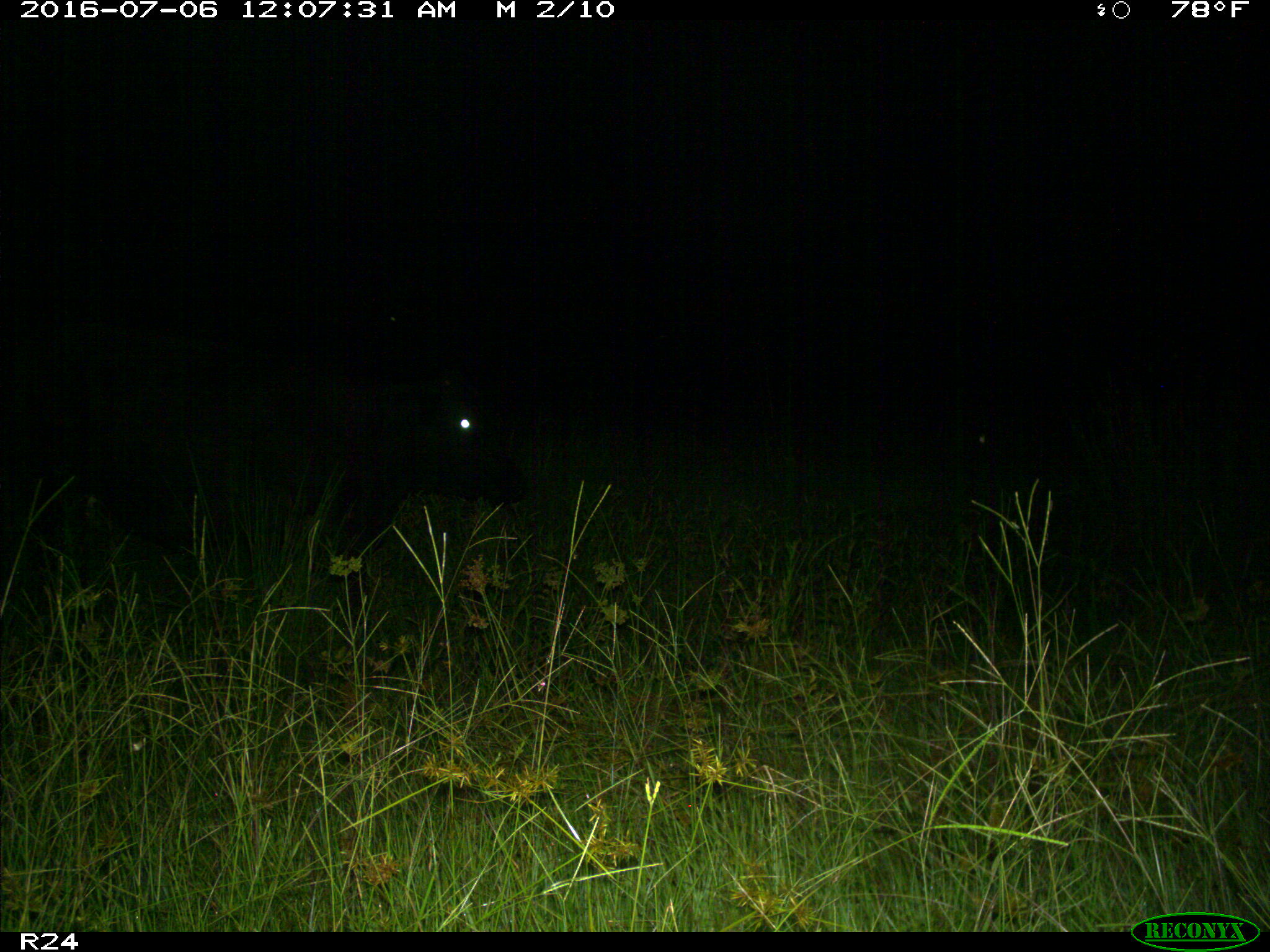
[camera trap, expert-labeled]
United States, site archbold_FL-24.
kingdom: Animalia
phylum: Chordata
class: Mammalia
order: Artiodactyla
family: Bovidae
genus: Bos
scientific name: Bos taurus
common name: domestic cow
Bos taurus (domestic cow).